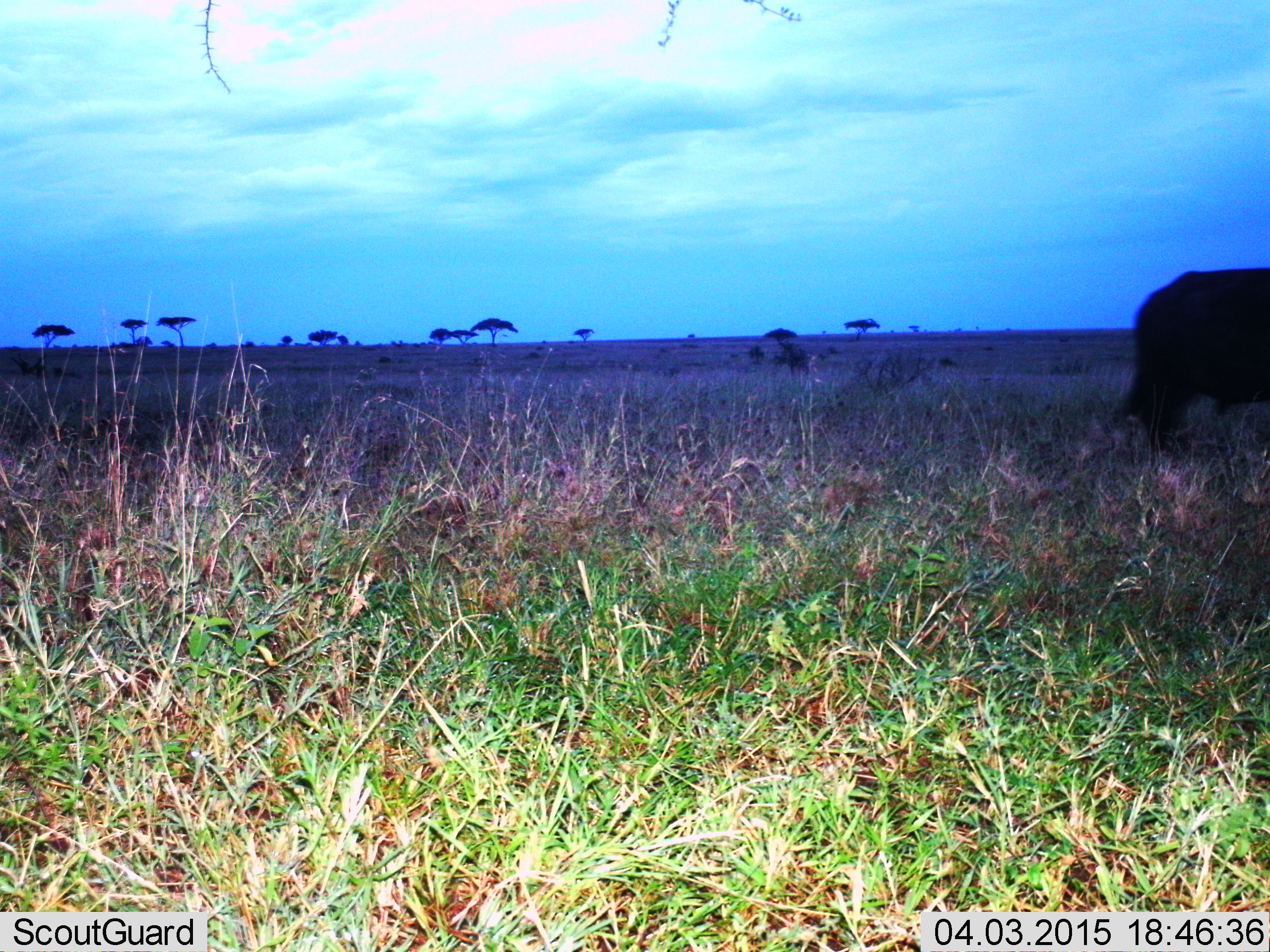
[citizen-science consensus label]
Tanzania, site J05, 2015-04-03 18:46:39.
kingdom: Animalia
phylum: Chordata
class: Mammalia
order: Artiodactyla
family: Bovidae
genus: Syncerus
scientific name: Syncerus caffer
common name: cape buffalo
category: buffalo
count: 1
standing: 100%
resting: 0%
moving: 0%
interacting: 0%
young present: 0%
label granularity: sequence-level